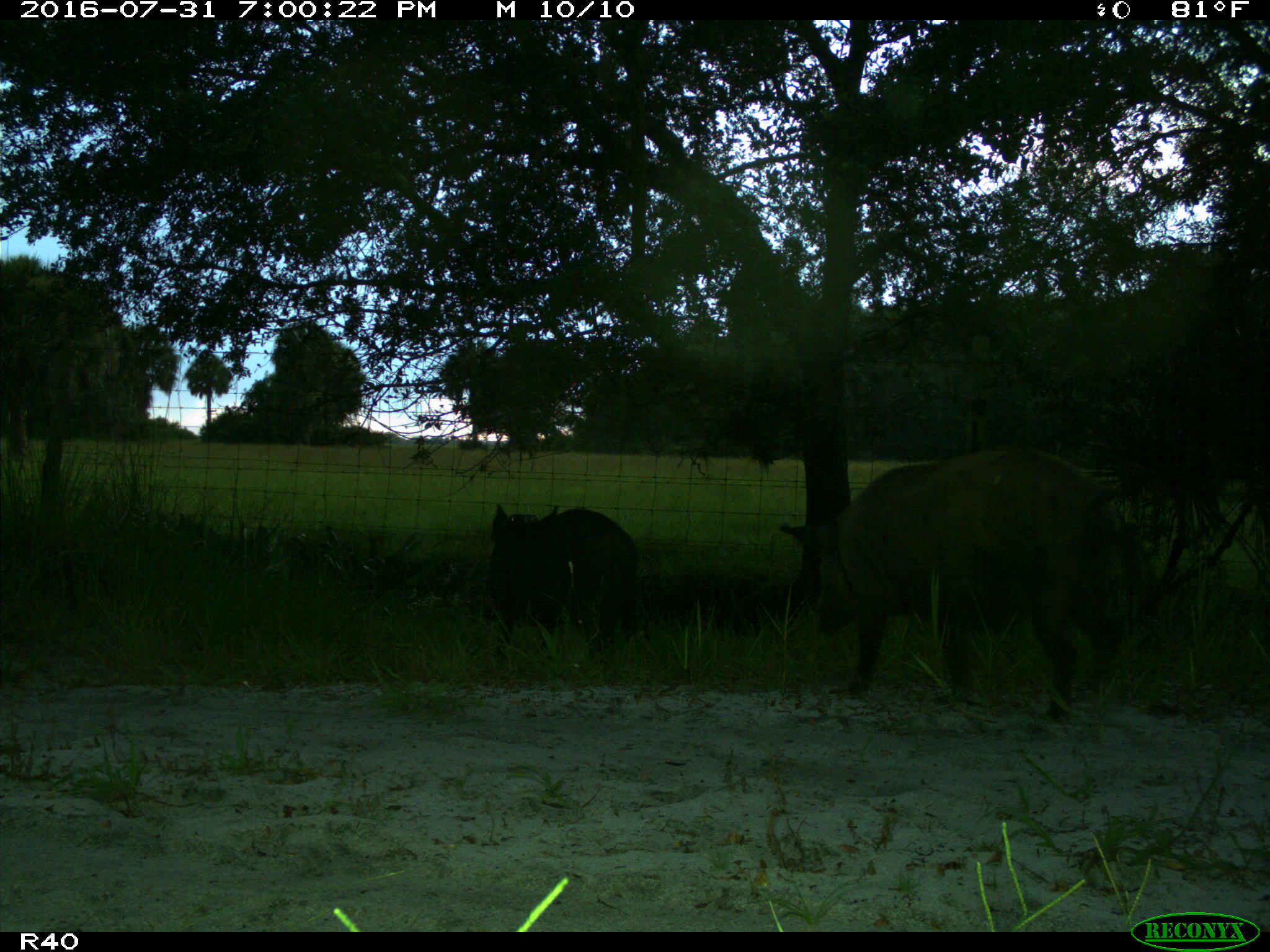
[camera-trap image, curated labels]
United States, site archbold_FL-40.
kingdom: Animalia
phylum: Chordata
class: Mammalia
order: Artiodactyla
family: Suidae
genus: Sus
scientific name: Sus scrofa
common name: wild boar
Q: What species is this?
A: Sus scrofa (wild boar).